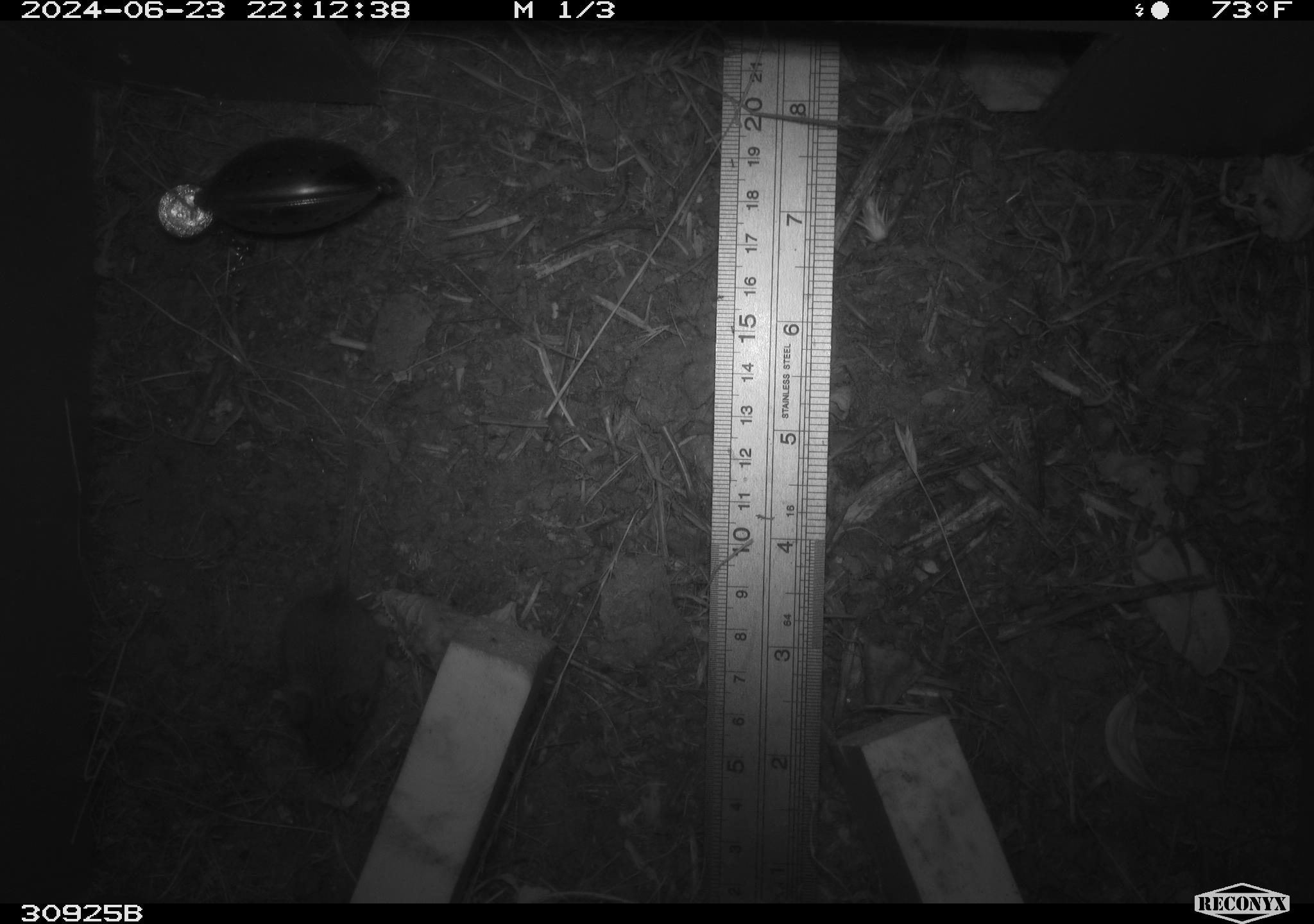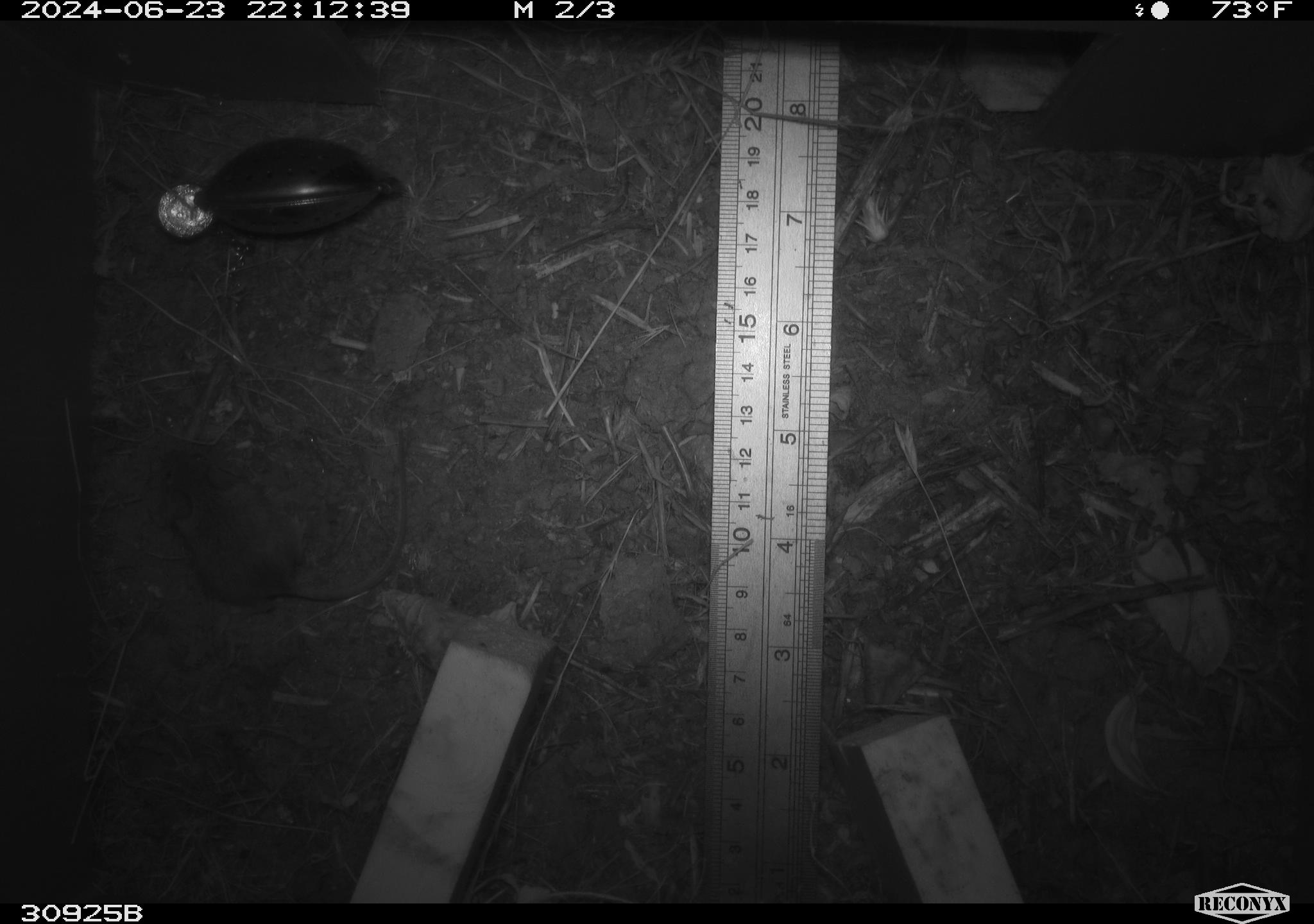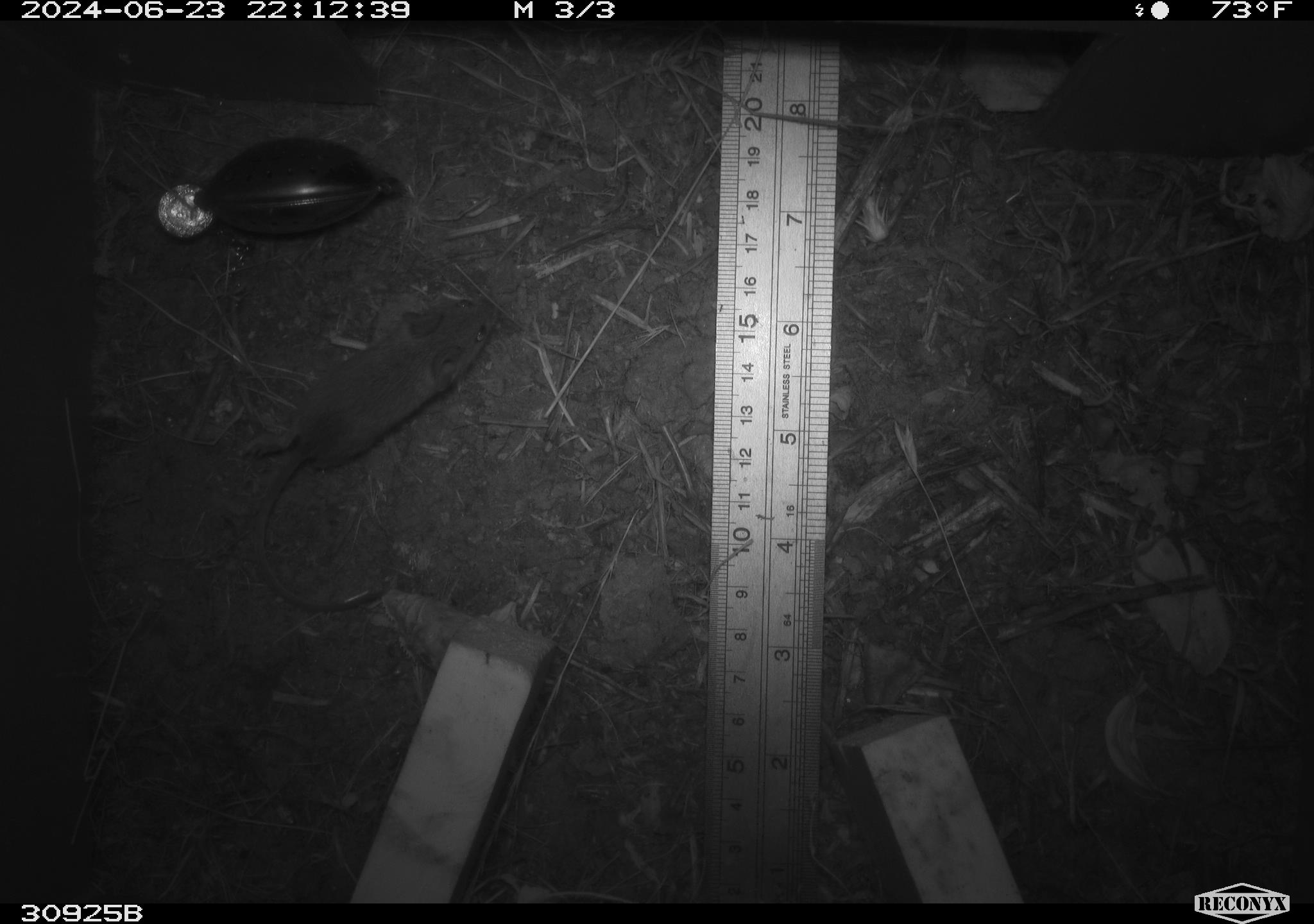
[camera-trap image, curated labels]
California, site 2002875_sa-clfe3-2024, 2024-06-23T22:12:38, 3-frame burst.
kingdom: Animalia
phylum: Chordata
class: Mammalia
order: Rodentia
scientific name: Rodentia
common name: mouse species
Mouse species (Rodentia).